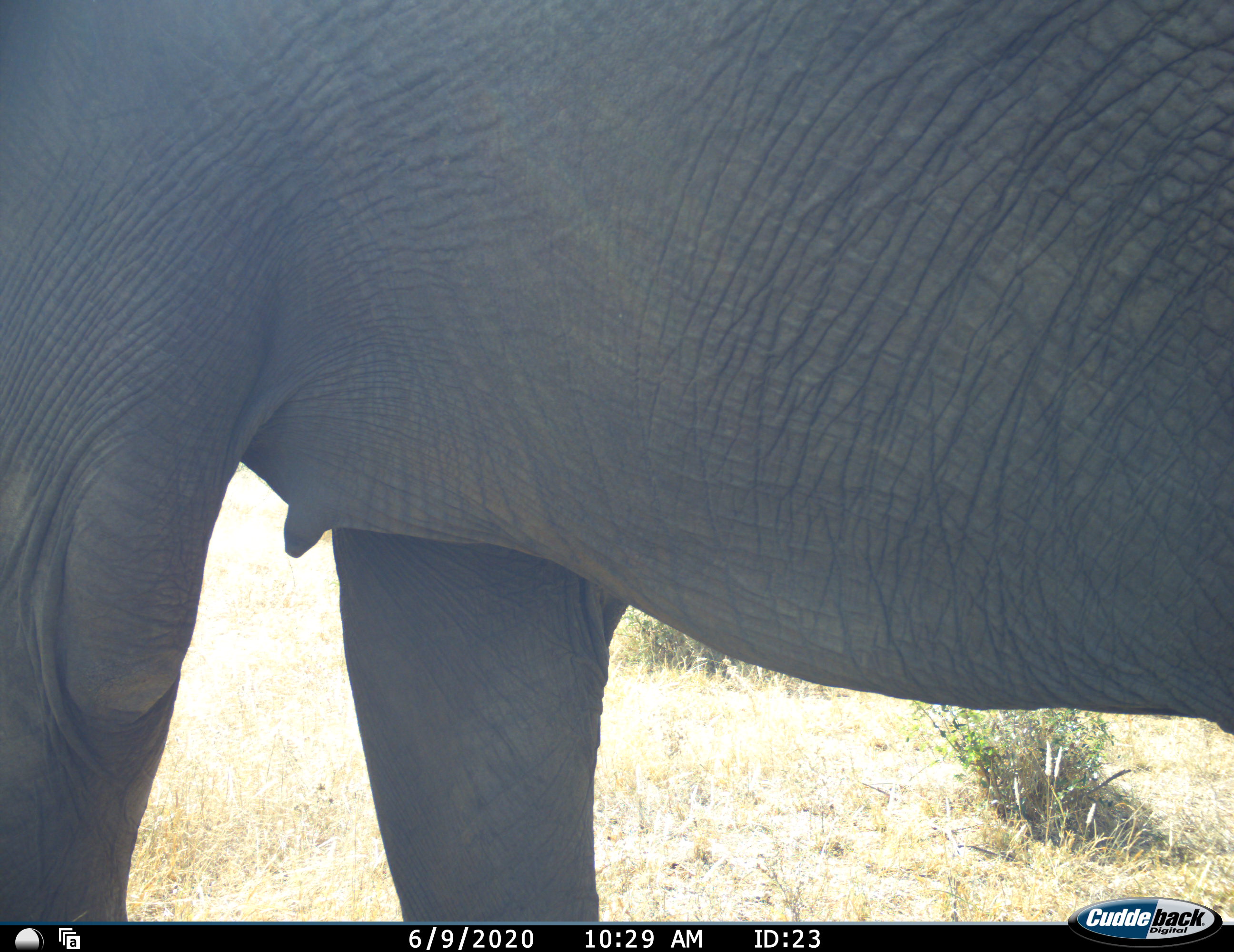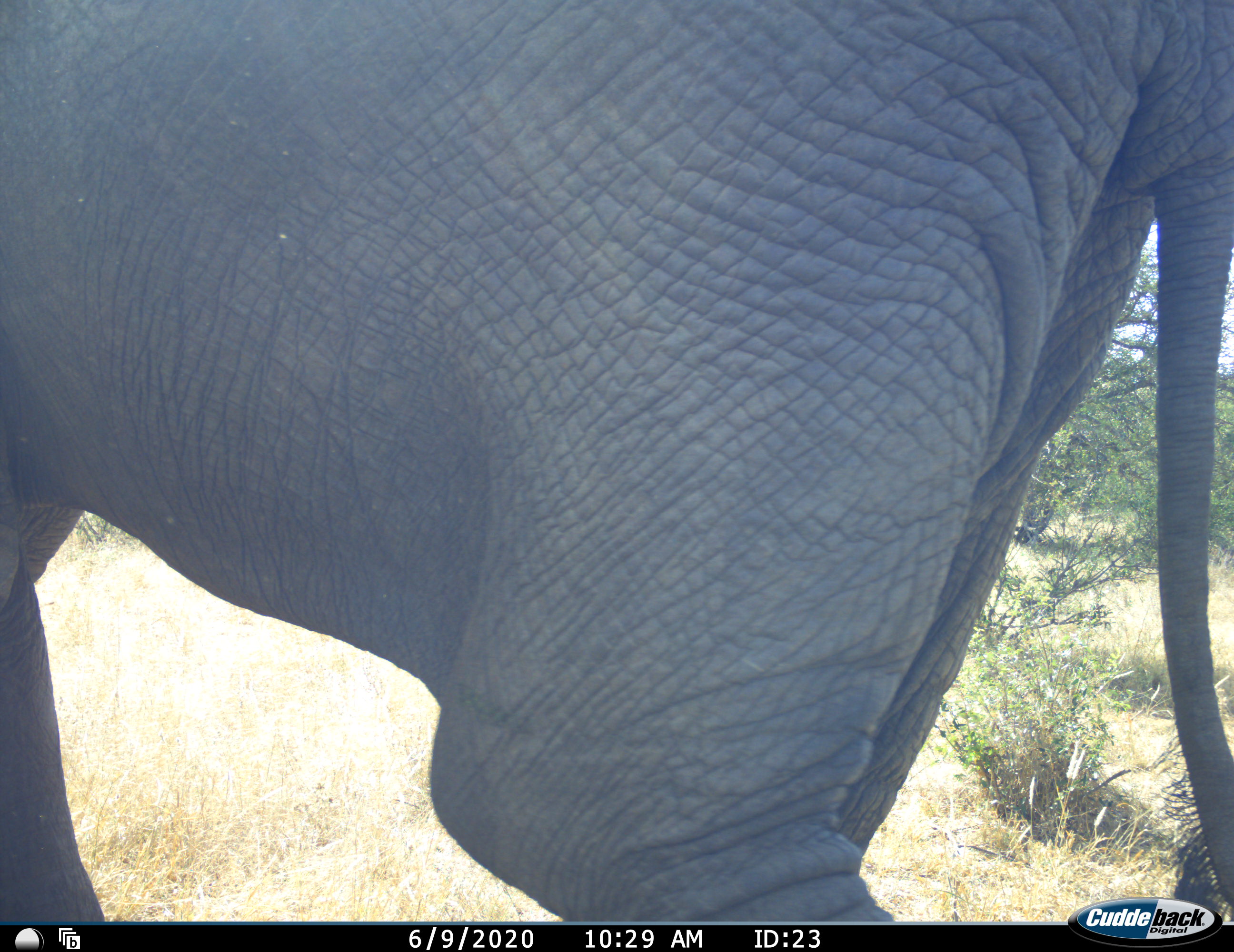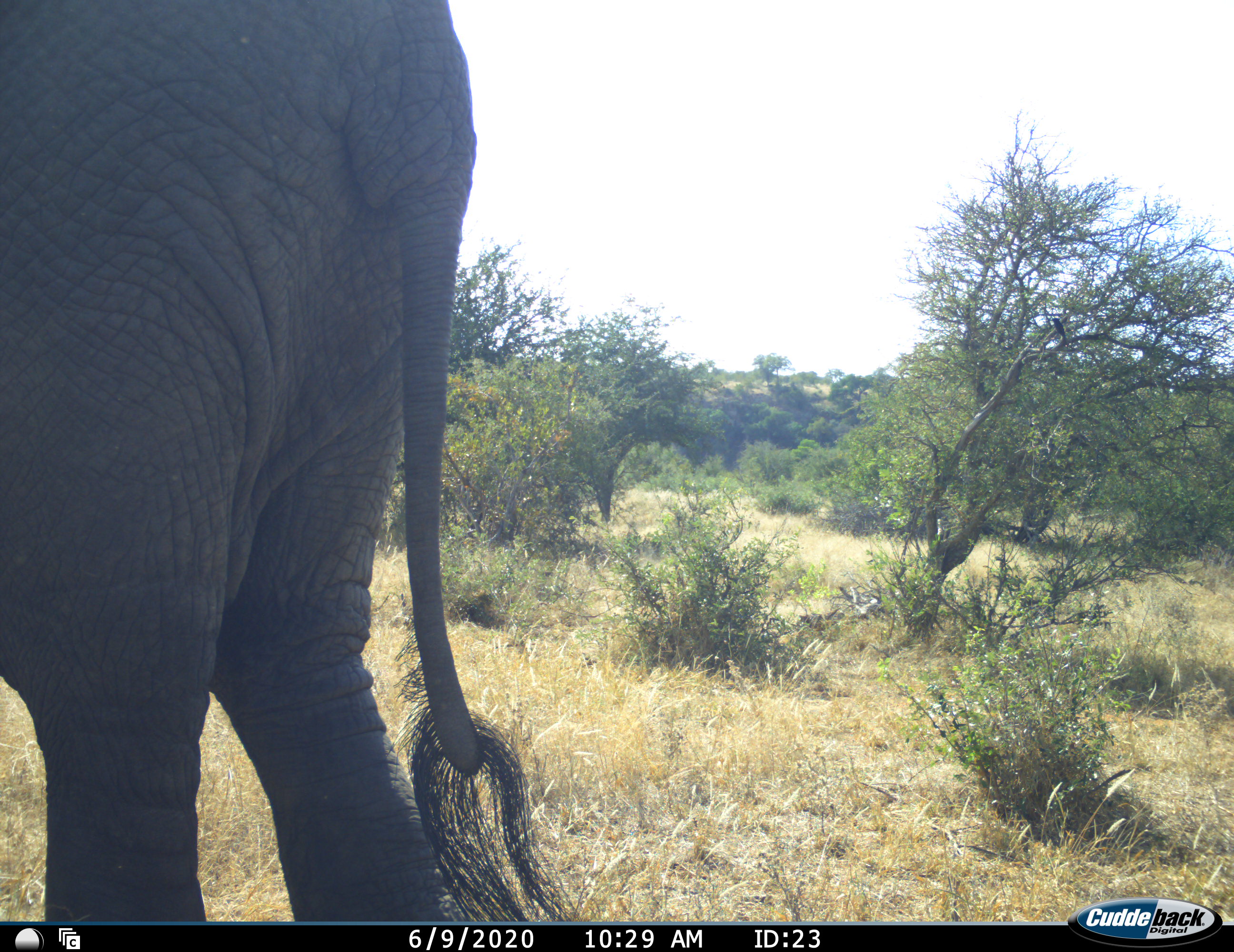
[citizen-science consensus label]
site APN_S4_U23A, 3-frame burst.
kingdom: Animalia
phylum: Chordata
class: Mammalia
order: Proboscidea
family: Elephantidae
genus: Loxodonta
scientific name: Loxodonta africana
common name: african bush elephant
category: elephant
Elephant (african bush elephant) (Loxodonta africana), count 1. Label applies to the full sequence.